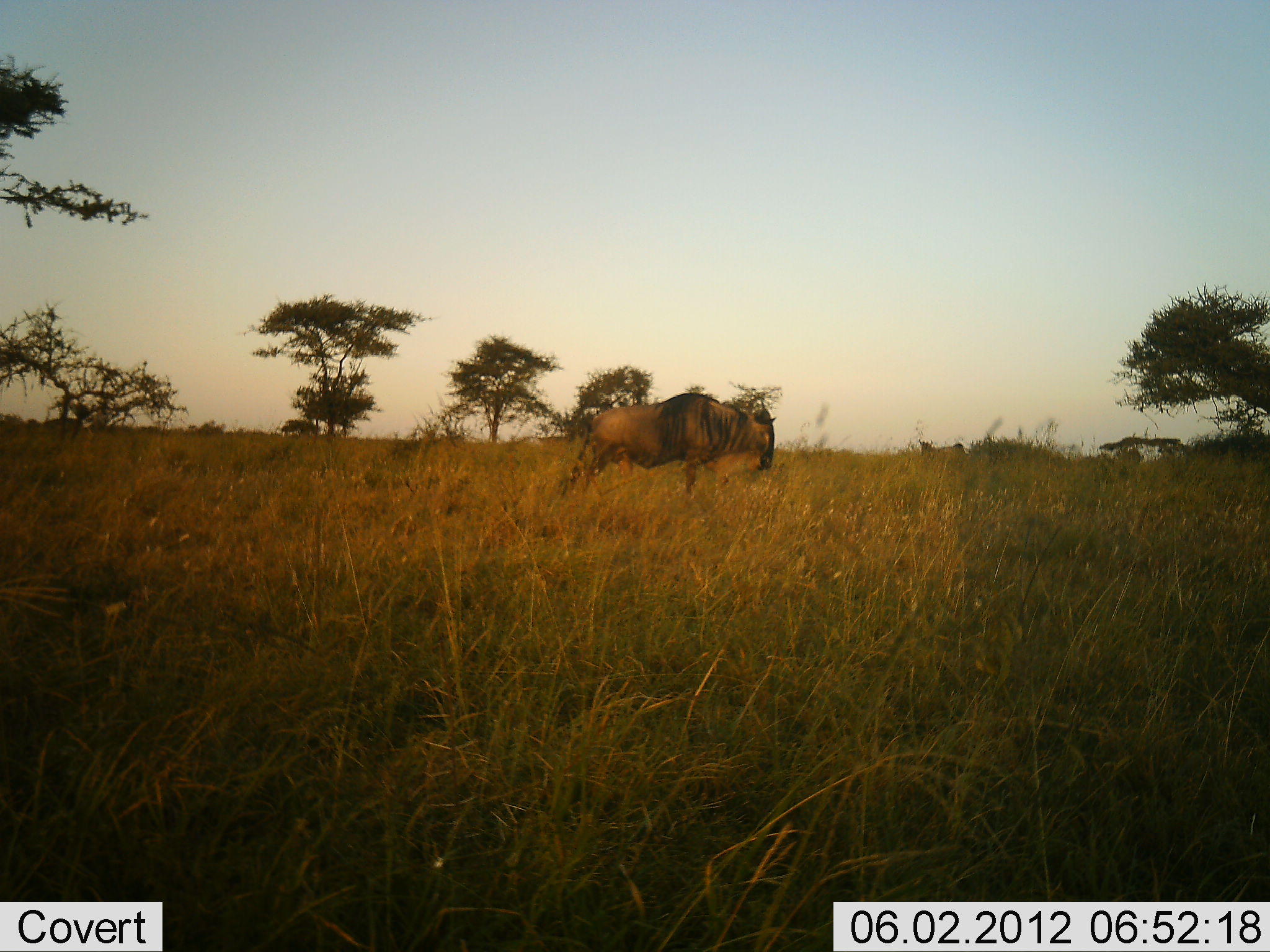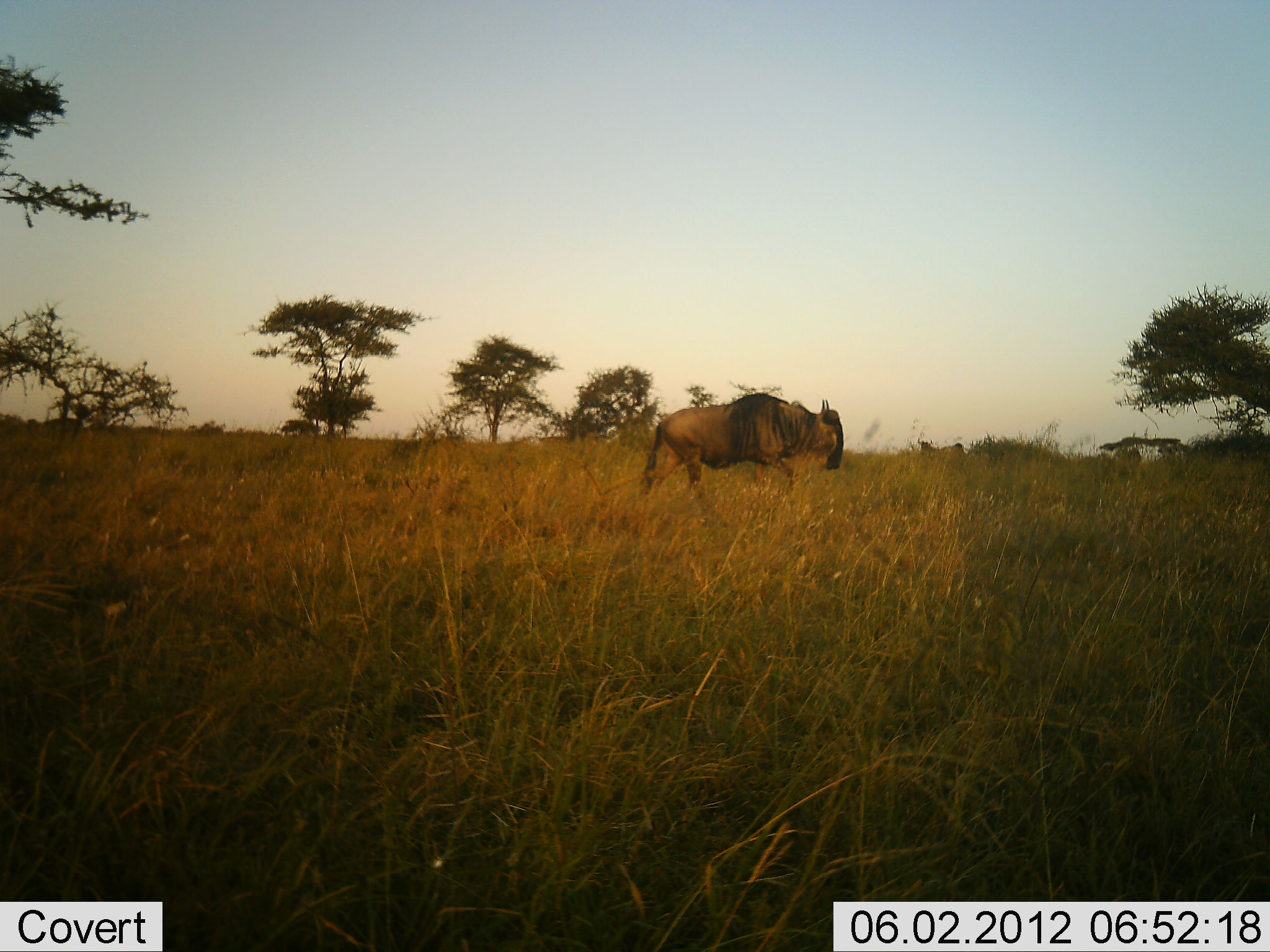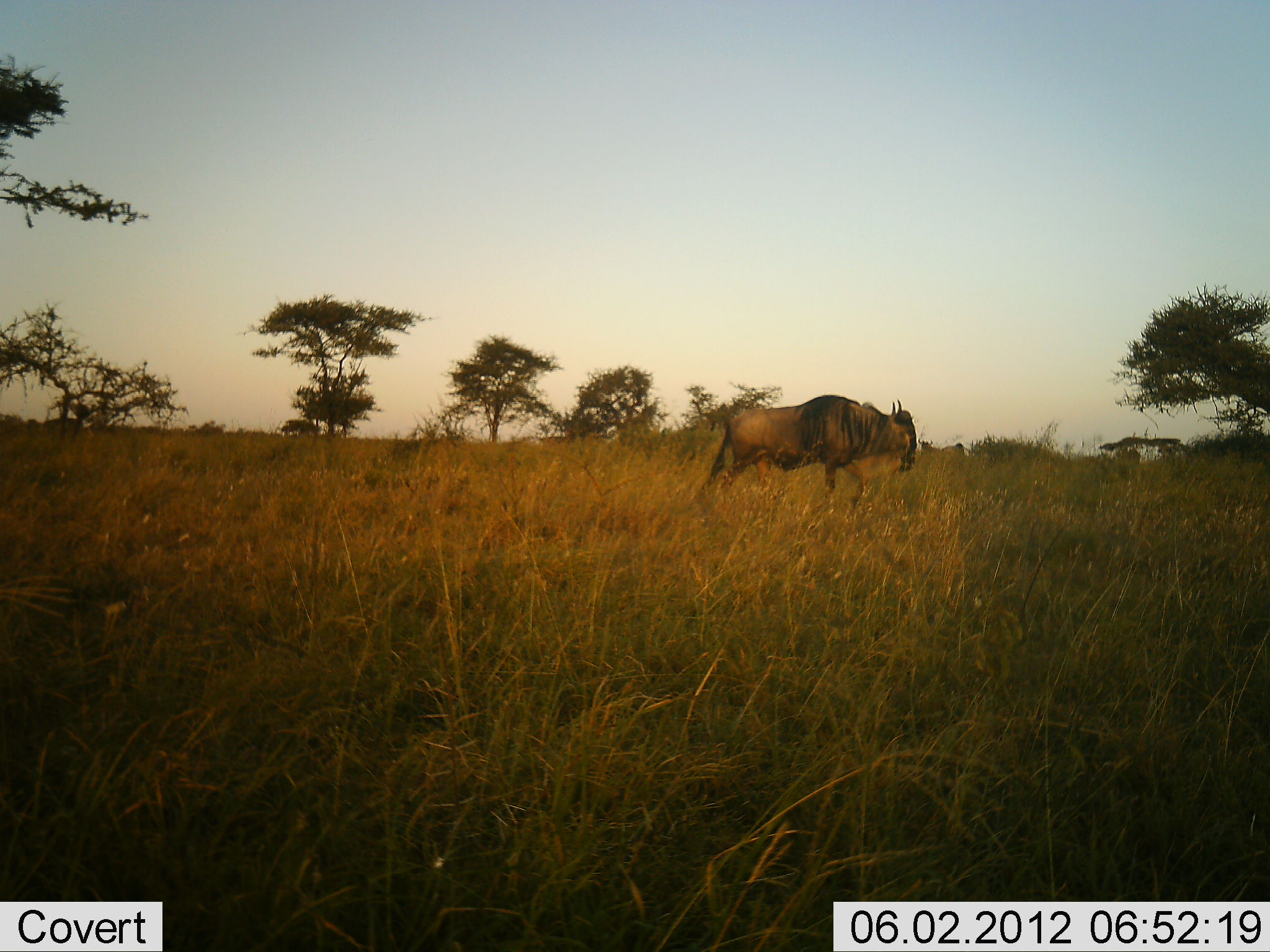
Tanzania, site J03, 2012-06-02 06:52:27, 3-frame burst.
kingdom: Animalia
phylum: Chordata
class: Mammalia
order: Artiodactyla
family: Bovidae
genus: Connochaetes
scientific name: Connochaetes taurinus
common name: blue wildebeest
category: wildebeest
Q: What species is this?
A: Wildebeest (blue wildebeest) (Connochaetes taurinus).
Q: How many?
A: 1.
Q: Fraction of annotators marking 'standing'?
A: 30%.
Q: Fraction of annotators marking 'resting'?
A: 0%.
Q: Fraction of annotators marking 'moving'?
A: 90%.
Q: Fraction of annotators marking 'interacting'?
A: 0%.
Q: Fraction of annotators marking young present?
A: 0%.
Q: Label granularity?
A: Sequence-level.